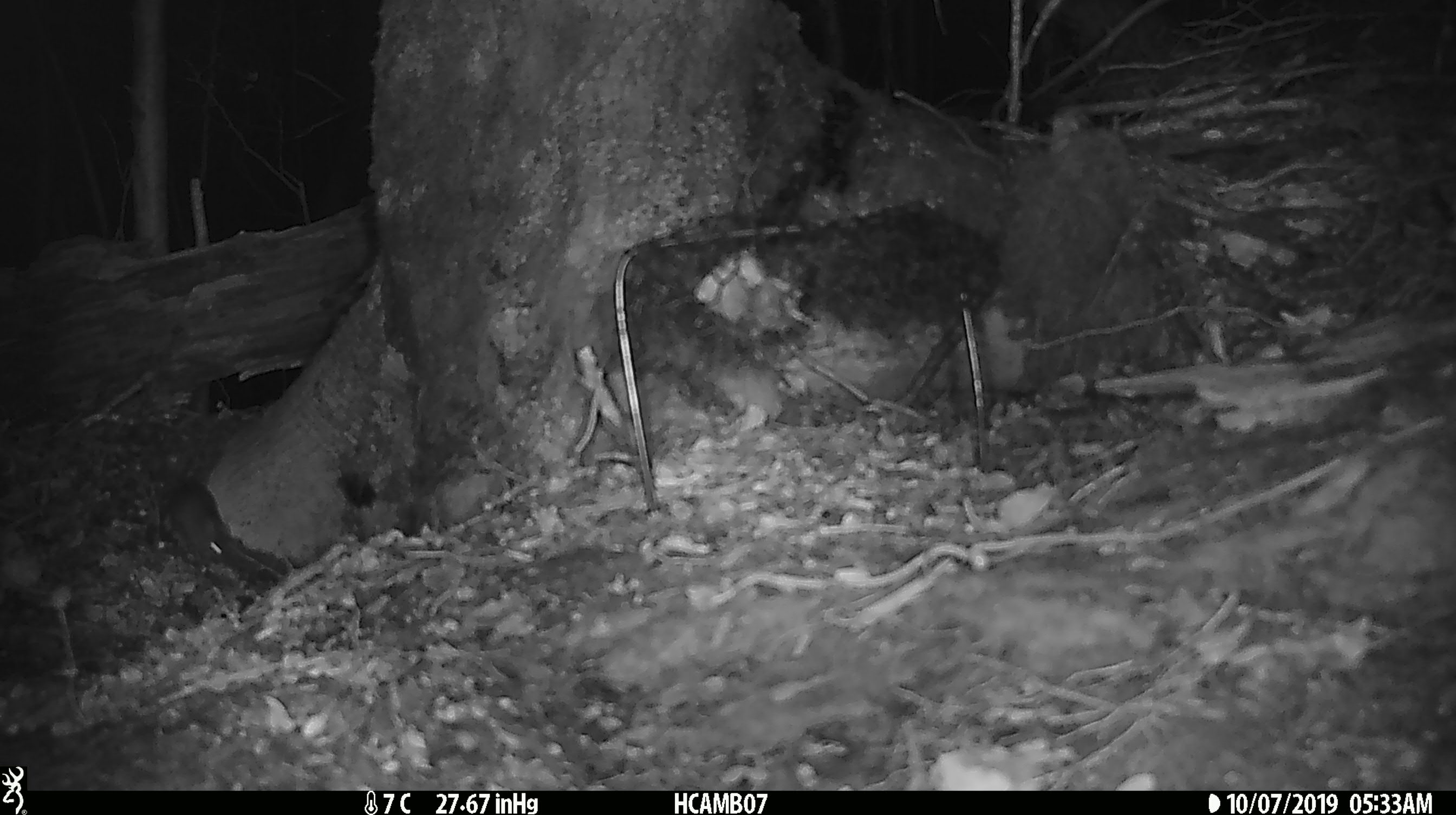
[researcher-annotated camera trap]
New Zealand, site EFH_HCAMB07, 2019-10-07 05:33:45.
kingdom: Animalia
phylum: Chordata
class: Mammalia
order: Rodentia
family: Muridae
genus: Mus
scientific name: Mus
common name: mouse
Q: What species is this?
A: Mouse (Mus).